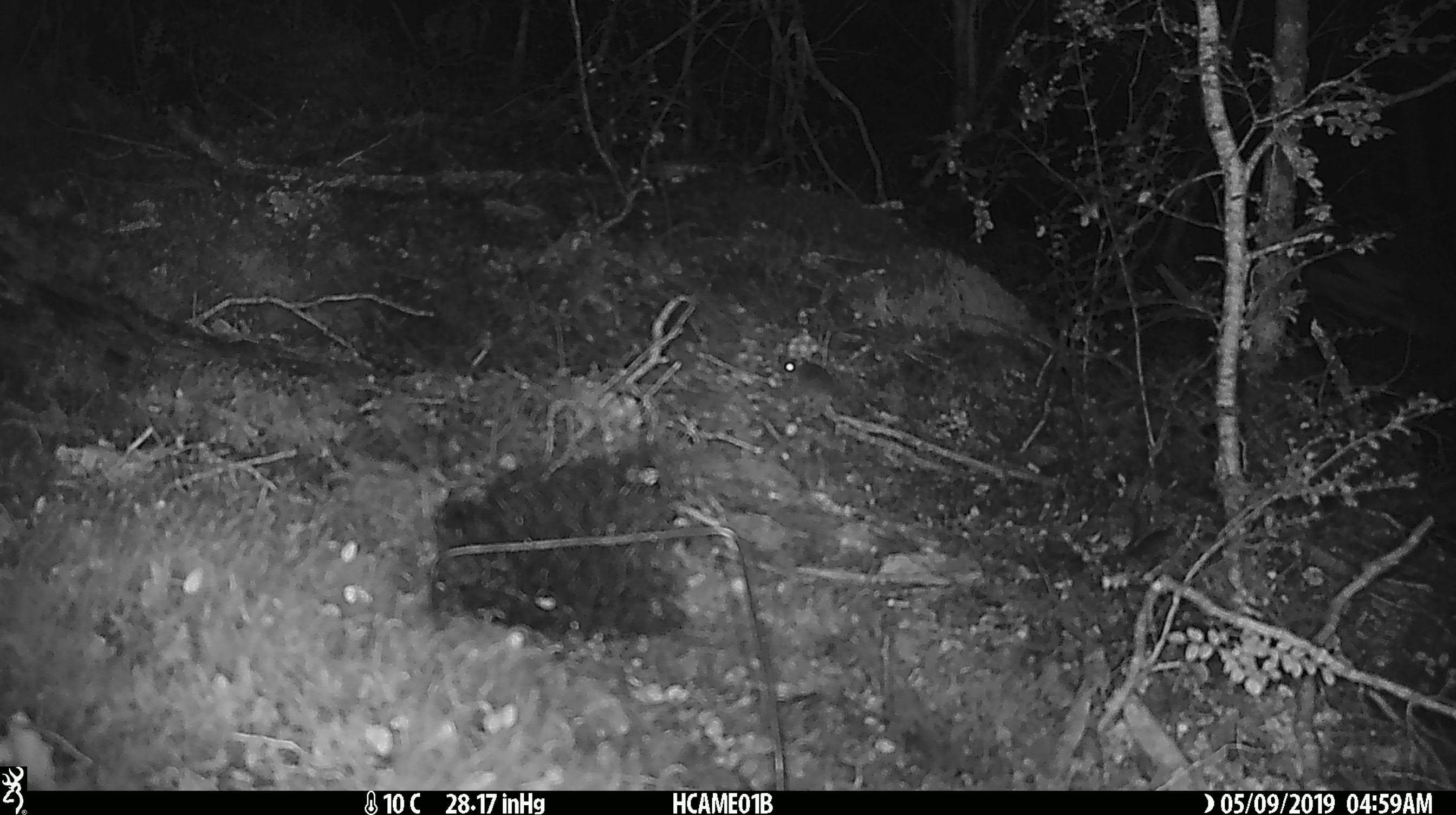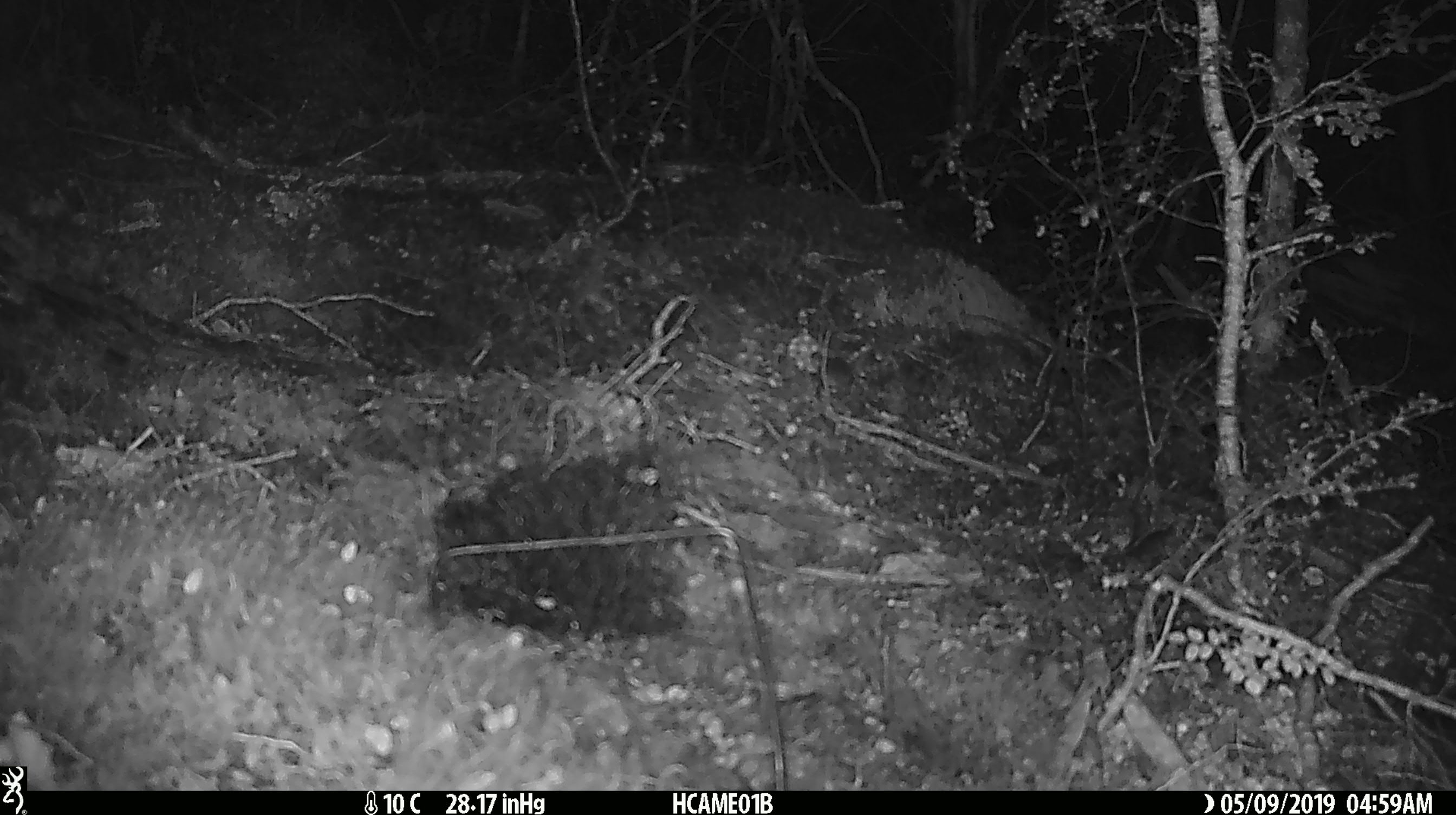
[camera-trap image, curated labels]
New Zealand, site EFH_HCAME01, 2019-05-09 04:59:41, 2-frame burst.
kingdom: Animalia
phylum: Chordata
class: Mammalia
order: Rodentia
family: Muridae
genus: Mus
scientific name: Mus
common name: mouse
Mouse (Mus).